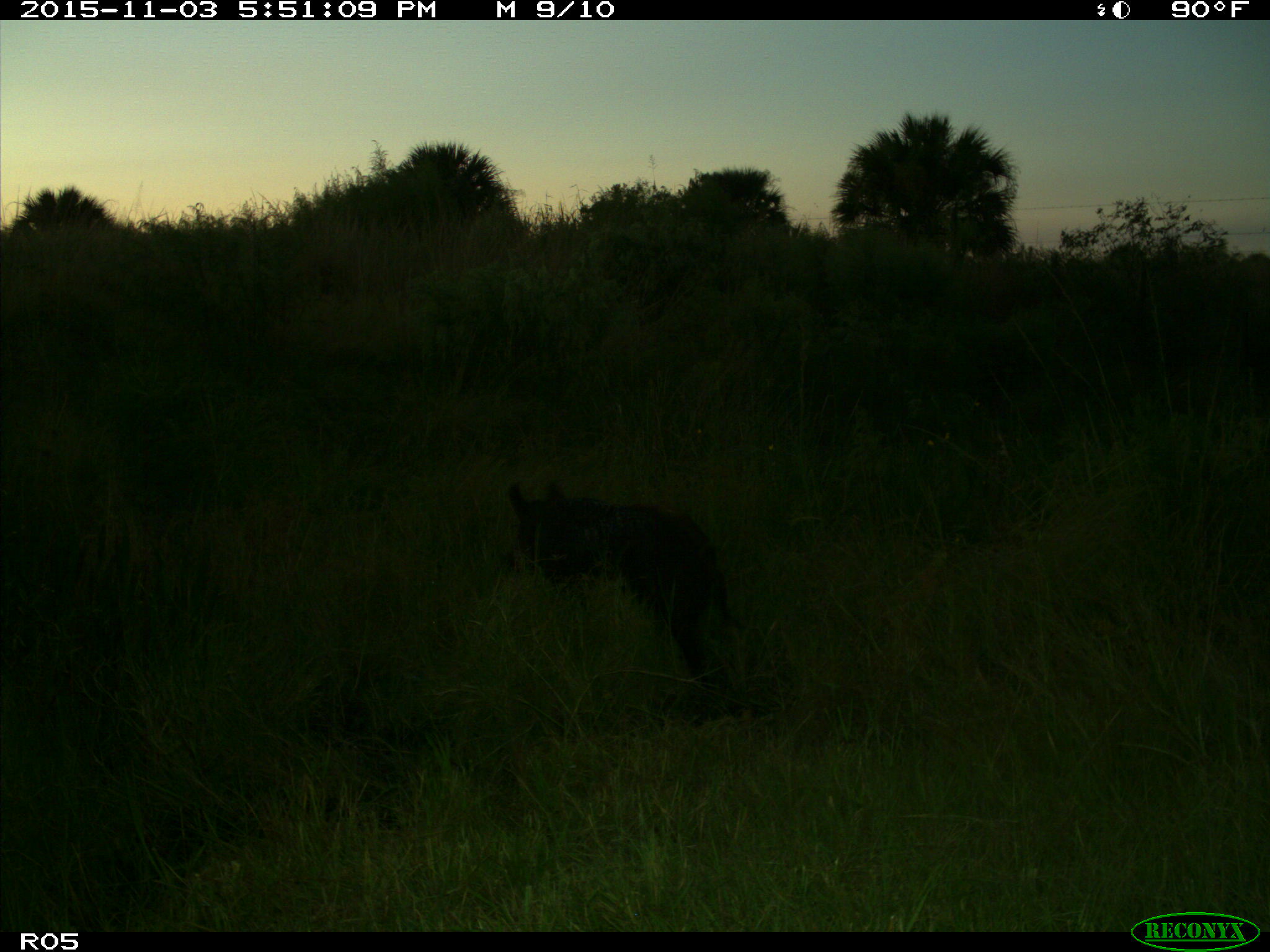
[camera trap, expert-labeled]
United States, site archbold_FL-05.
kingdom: Animalia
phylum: Chordata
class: Mammalia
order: Artiodactyla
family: Suidae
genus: Sus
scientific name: Sus scrofa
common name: wild boar